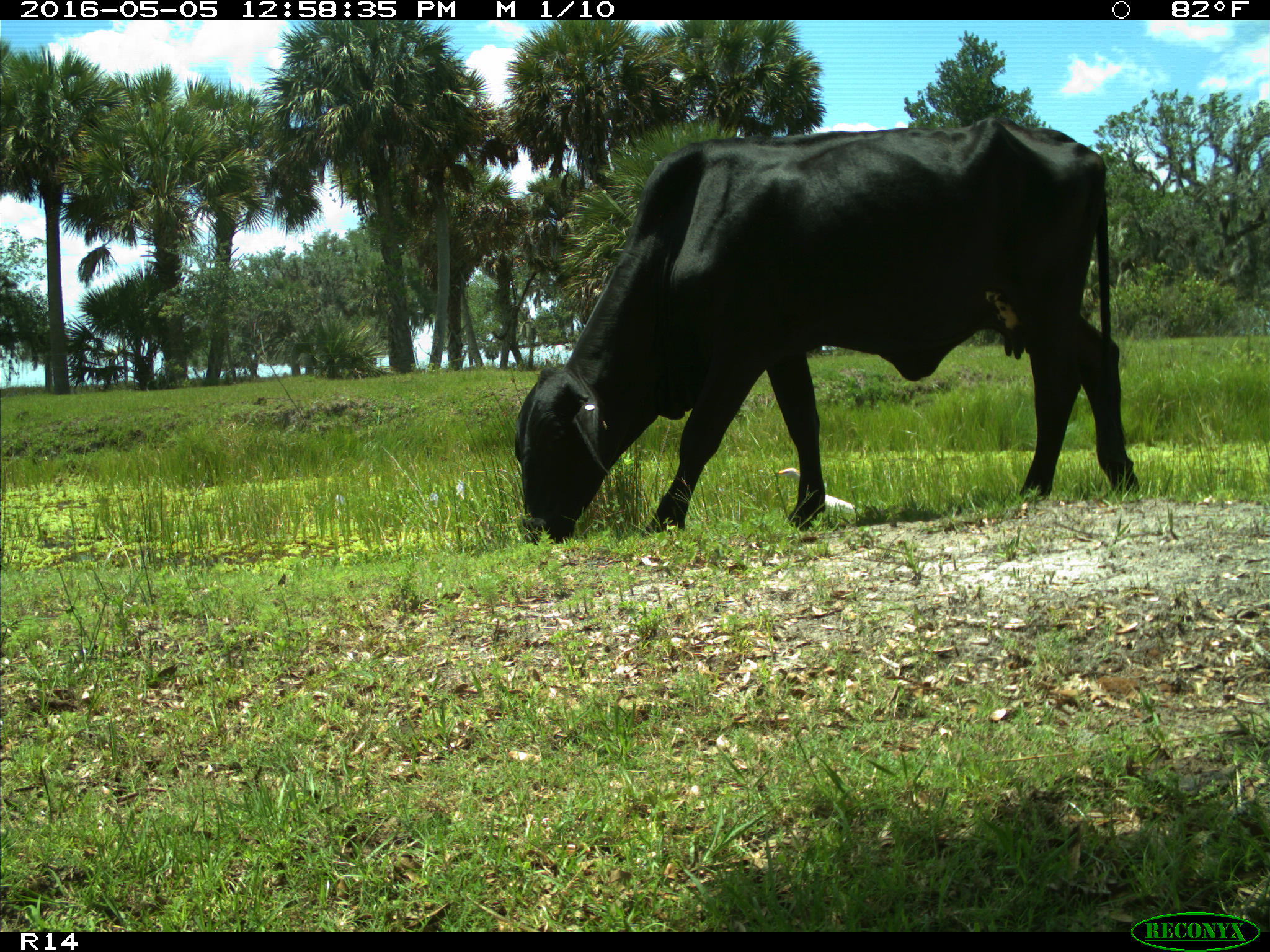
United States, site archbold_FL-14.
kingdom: Animalia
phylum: Chordata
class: Mammalia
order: Artiodactyla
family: Bovidae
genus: Bos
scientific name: Bos taurus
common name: domestic cow